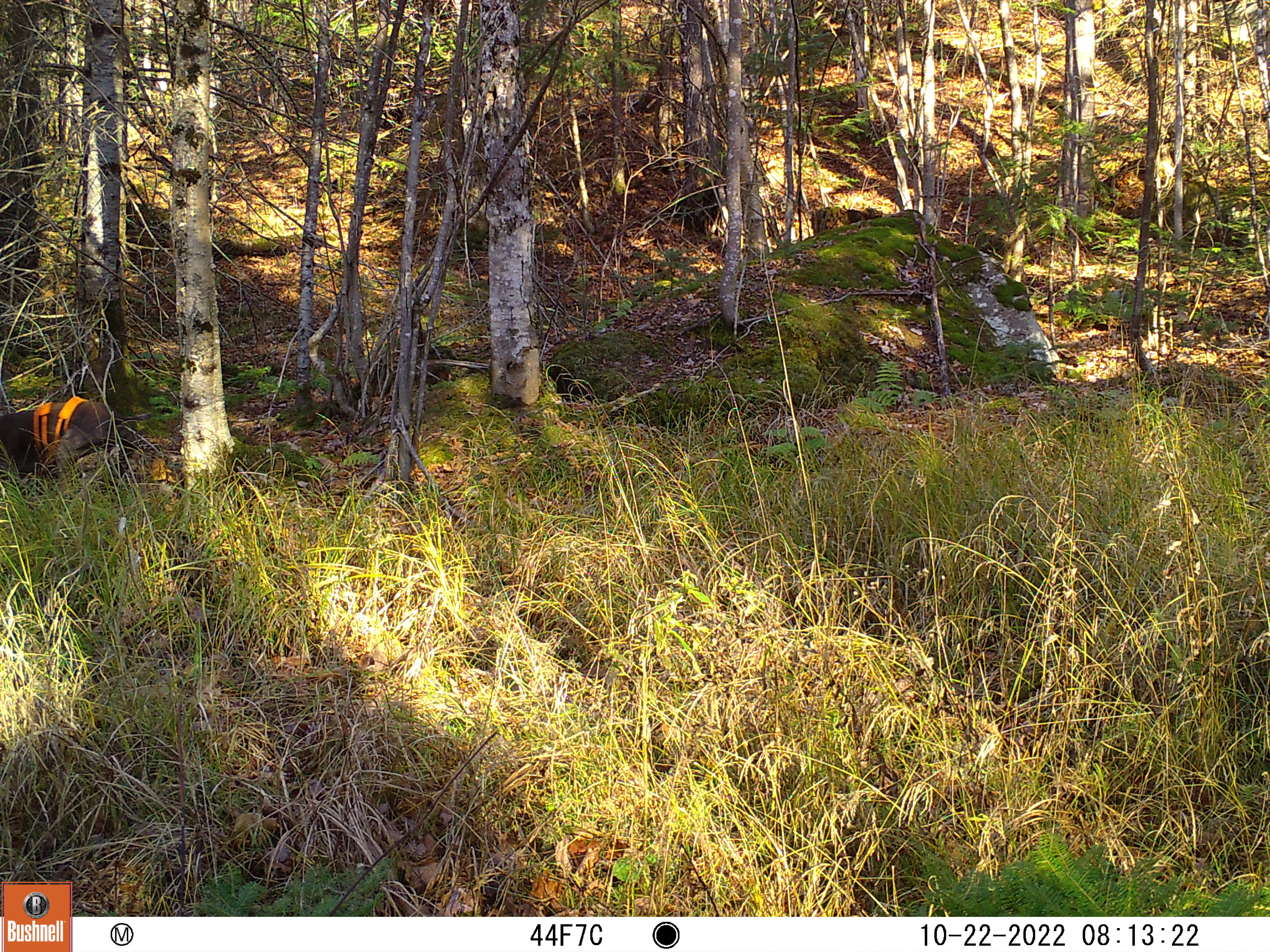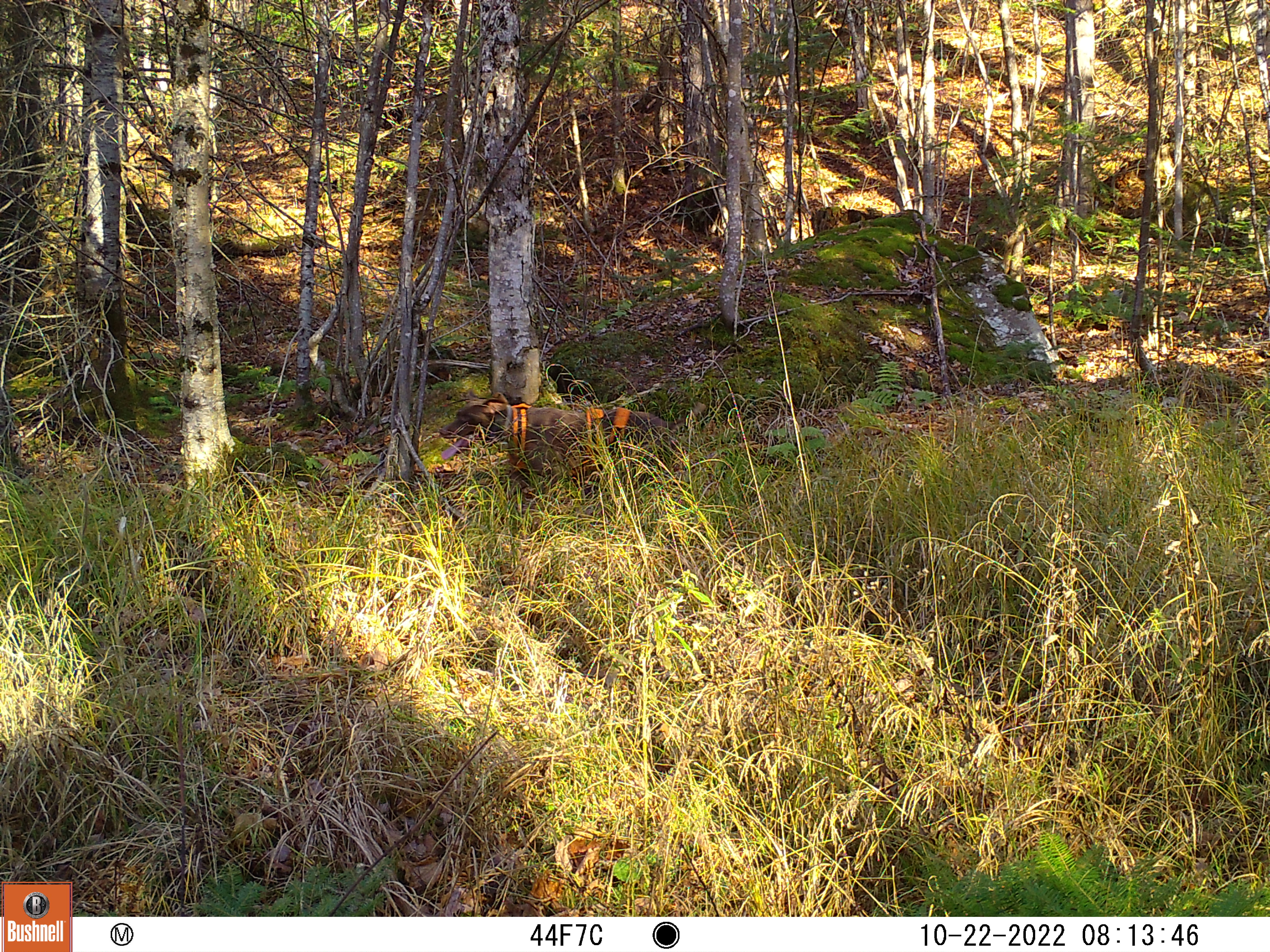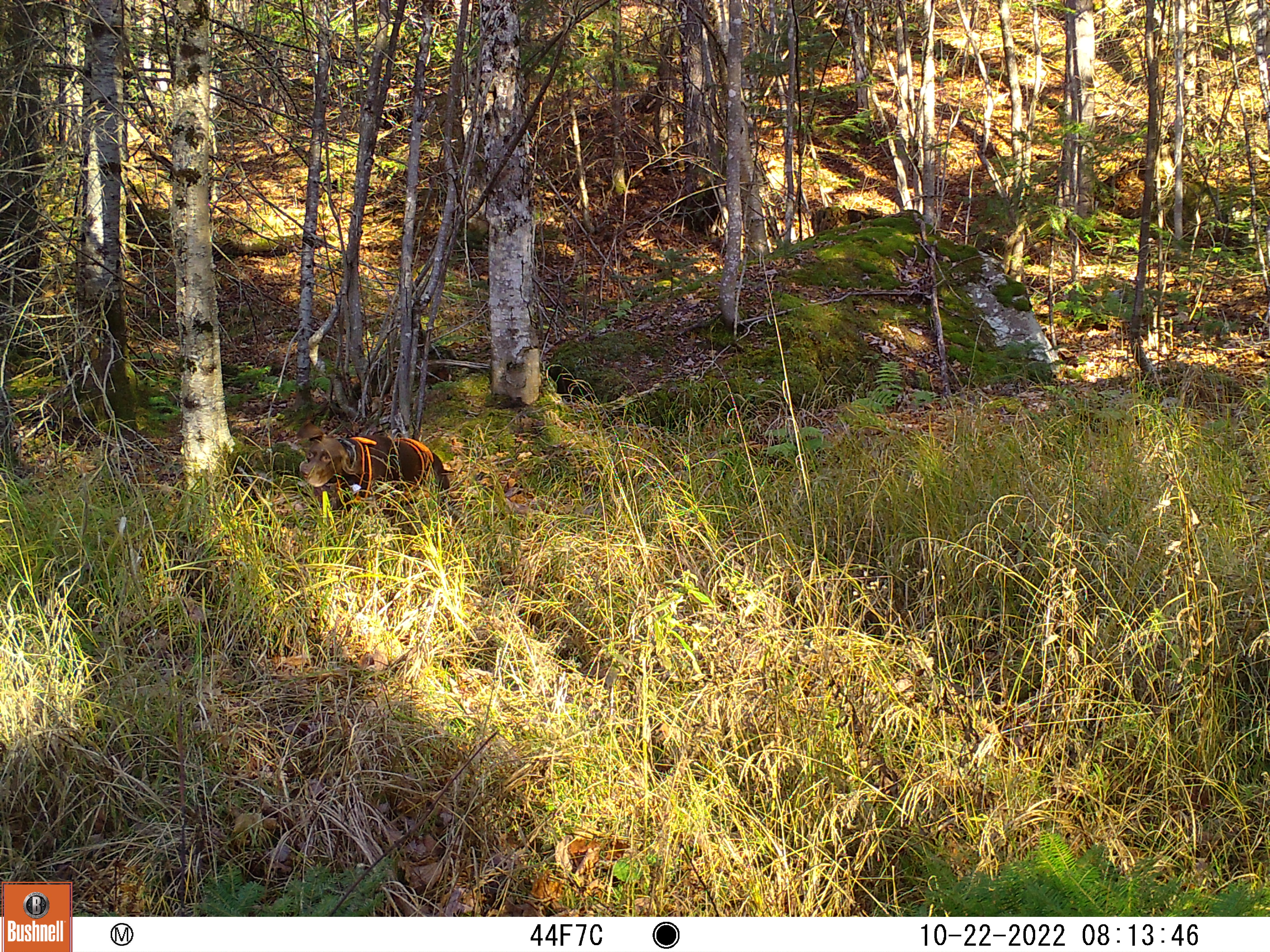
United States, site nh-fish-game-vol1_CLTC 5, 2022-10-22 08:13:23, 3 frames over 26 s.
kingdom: Animalia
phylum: Chordata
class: Mammalia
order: Carnivora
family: Felidae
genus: Felis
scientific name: Felis catus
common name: domestic cat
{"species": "domestic cat (Felis catus)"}